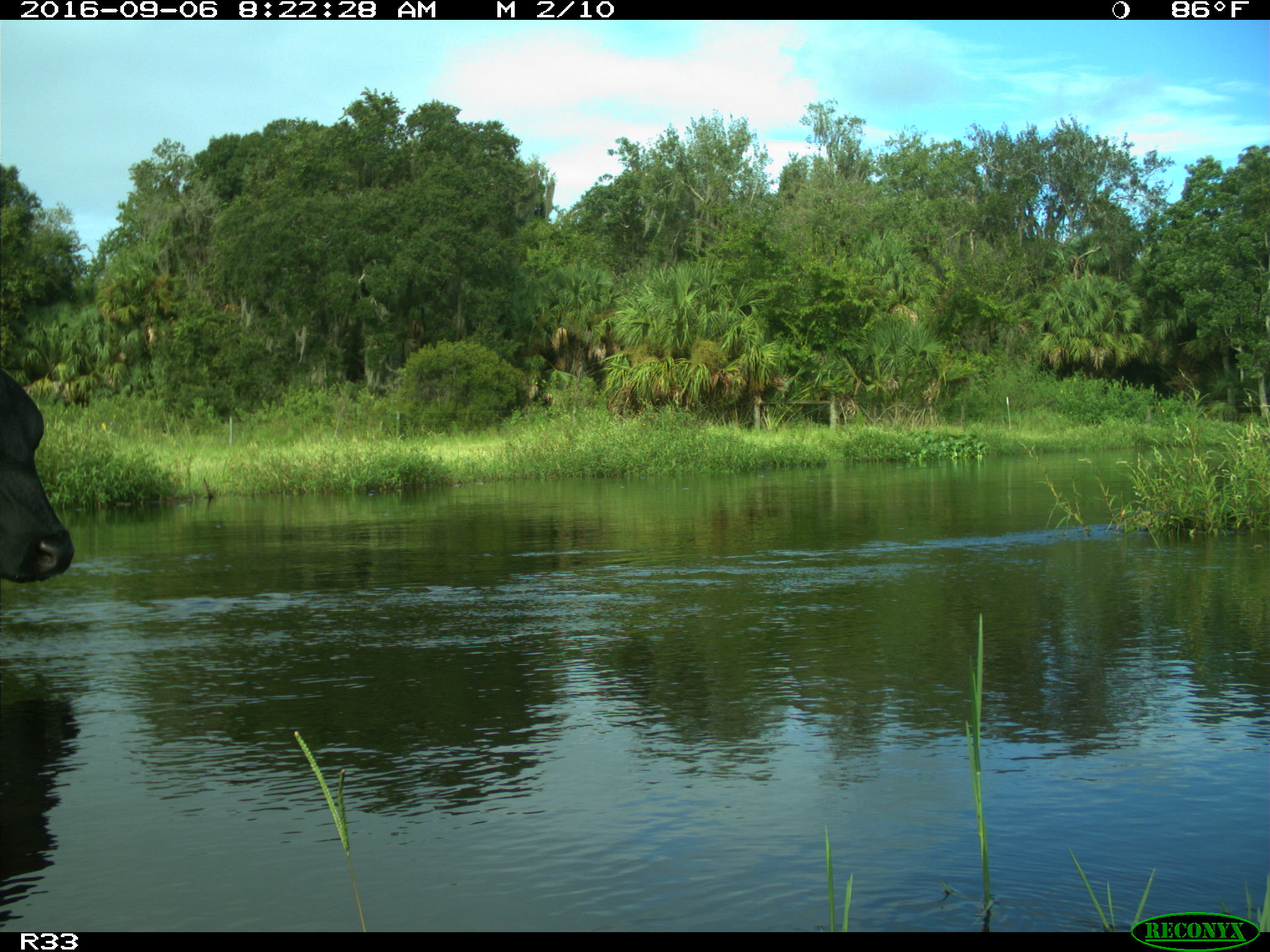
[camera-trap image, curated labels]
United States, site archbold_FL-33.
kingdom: Animalia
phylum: Chordata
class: Mammalia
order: Artiodactyla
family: Bovidae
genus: Bos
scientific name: Bos taurus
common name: domestic cow